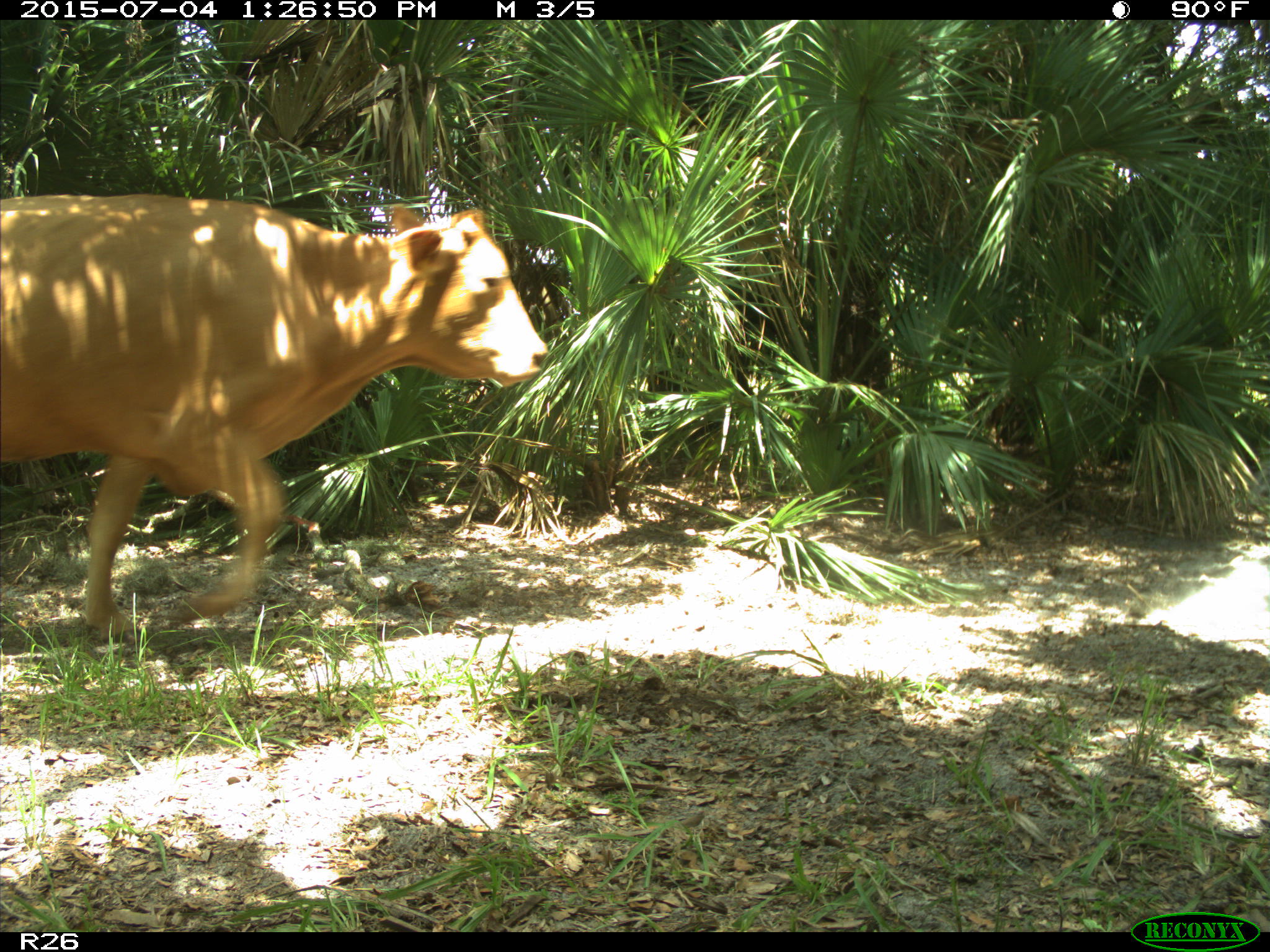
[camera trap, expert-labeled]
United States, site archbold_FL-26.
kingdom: Animalia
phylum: Chordata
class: Mammalia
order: Artiodactyla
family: Bovidae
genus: Bos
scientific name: Bos taurus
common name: domestic cow